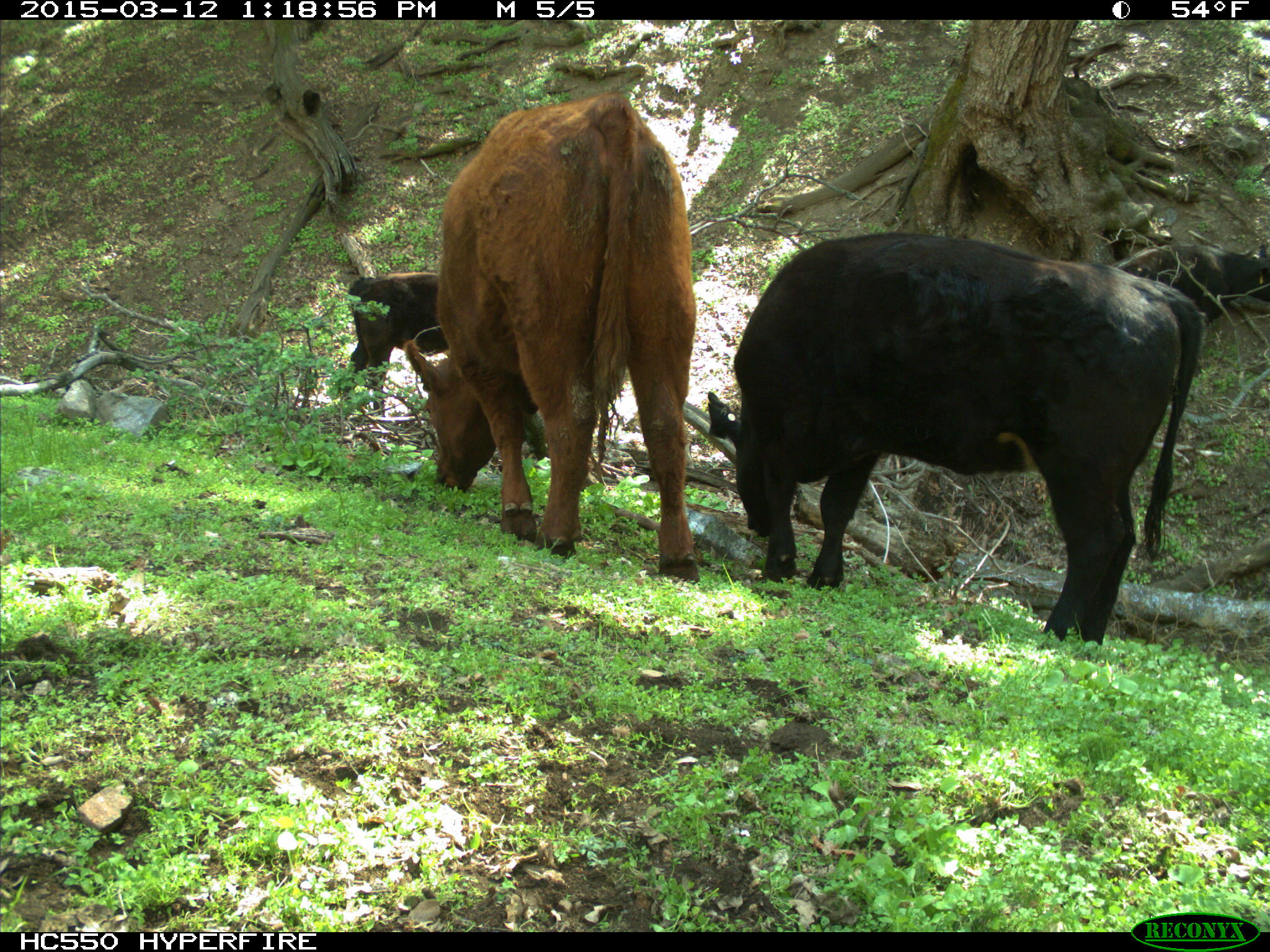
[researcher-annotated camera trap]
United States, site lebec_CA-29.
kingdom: Animalia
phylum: Chordata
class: Mammalia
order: Artiodactyla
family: Bovidae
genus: Bos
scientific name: Bos taurus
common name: domestic cow